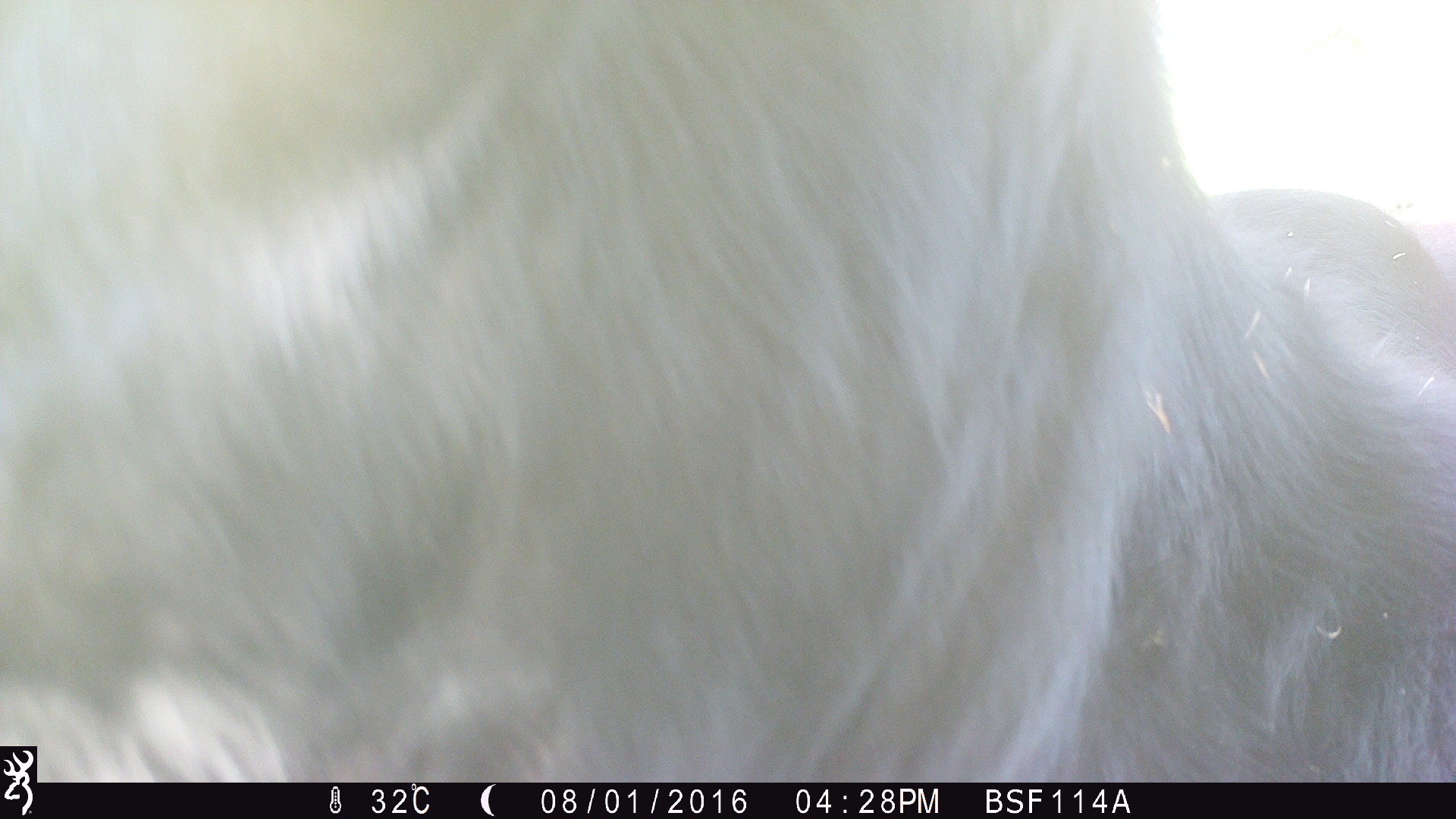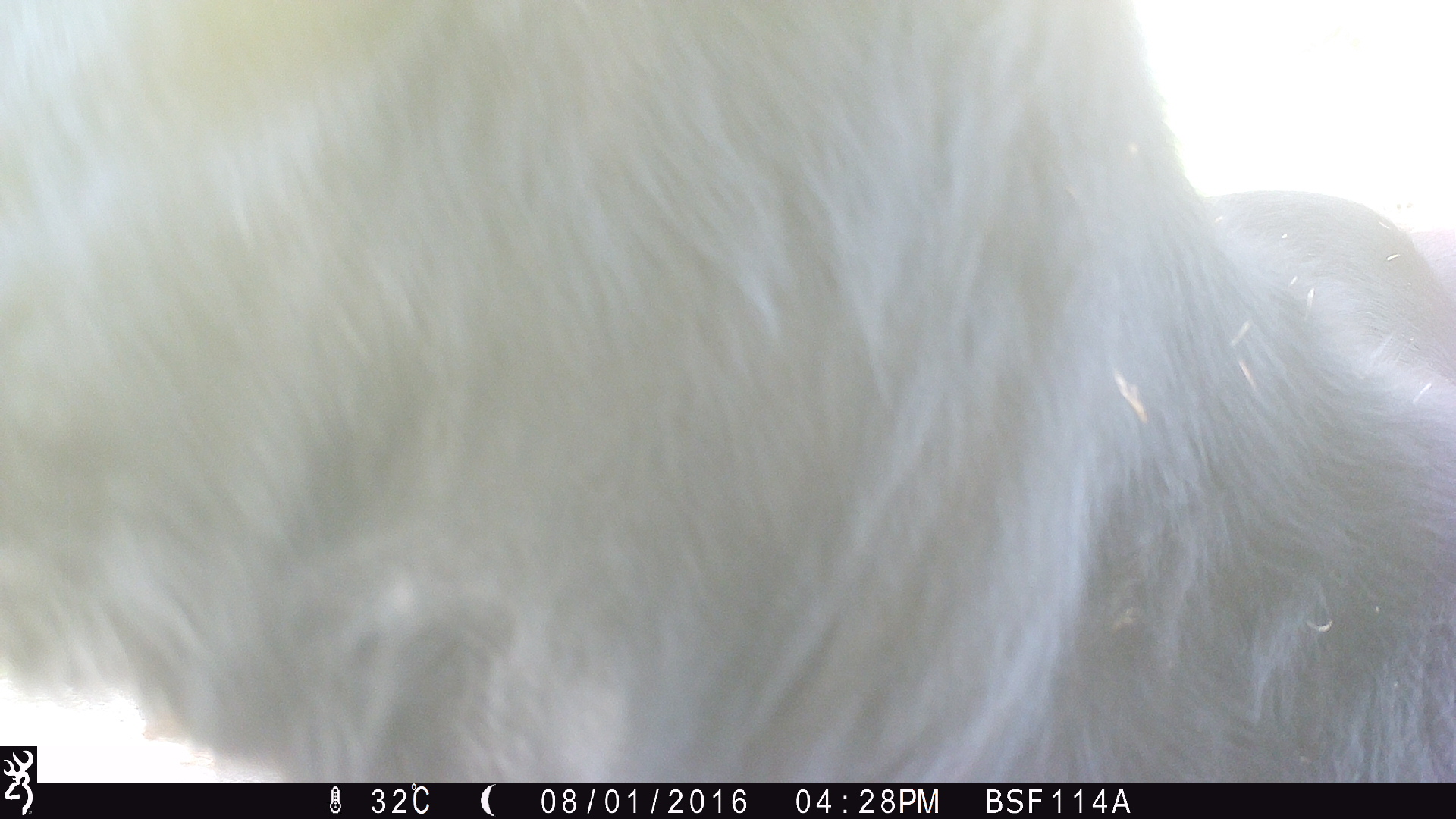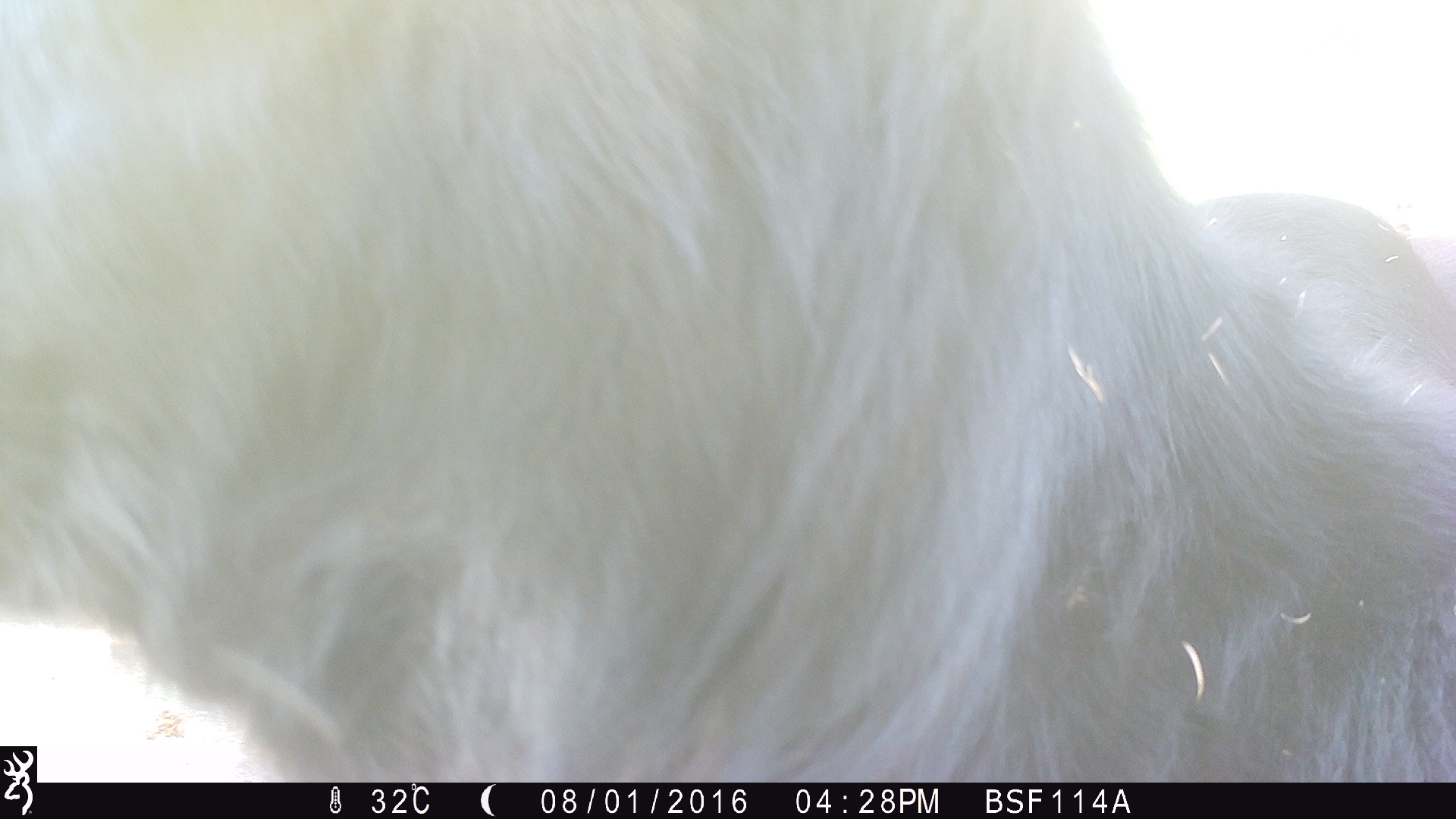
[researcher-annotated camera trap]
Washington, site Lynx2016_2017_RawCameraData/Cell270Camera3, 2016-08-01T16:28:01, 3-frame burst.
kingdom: Animalia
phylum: Chordata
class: Mammalia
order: Artiodactyla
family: Bovidae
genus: Bos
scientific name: Bos taurus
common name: domestic cattle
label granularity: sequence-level